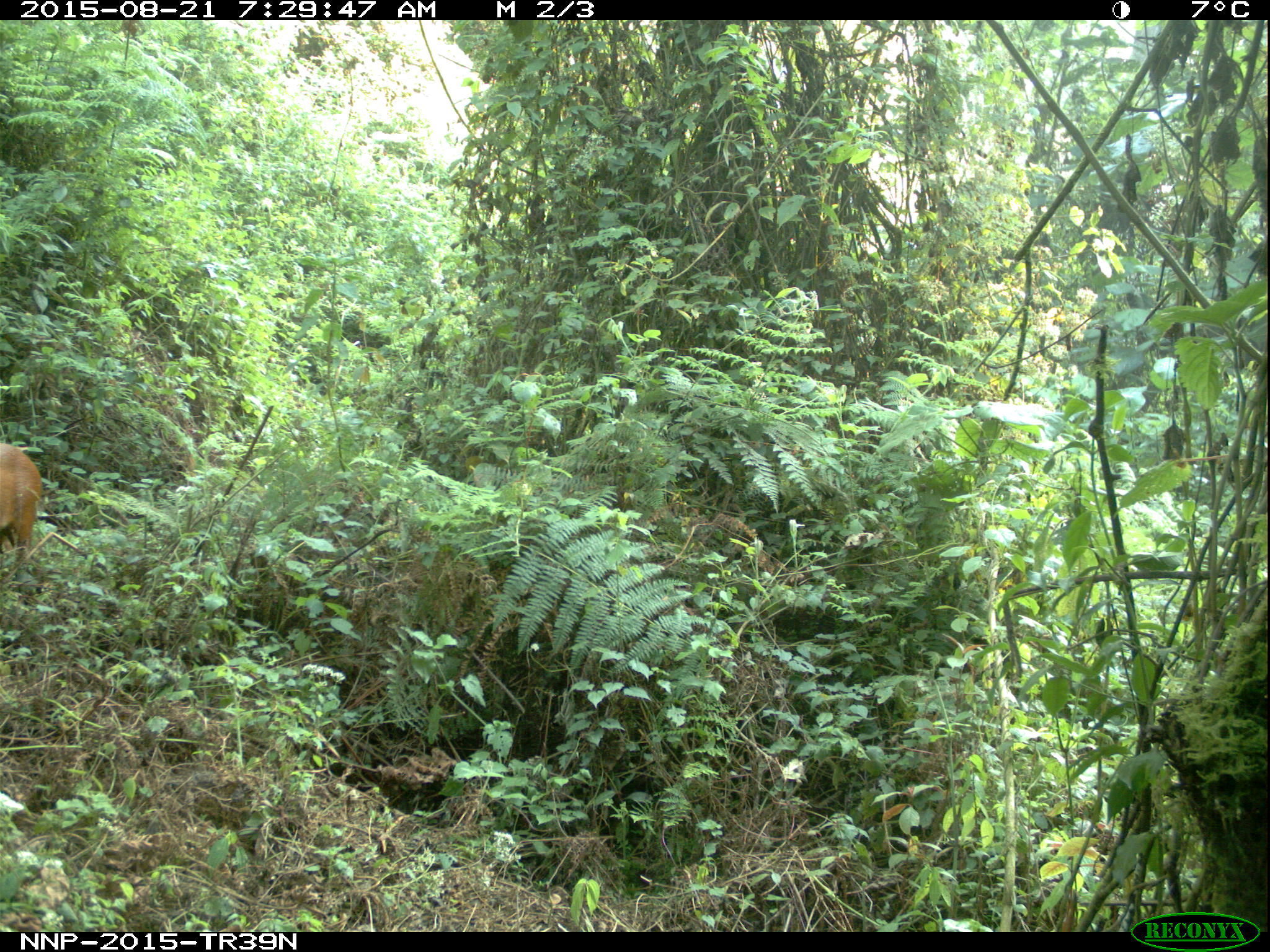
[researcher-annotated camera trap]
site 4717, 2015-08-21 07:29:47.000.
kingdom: Animalia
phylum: Chordata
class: Mammalia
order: Artiodactyla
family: Bovidae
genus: Cephalophus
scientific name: Cephalophus nigrifrons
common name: black-fronted duiker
Cephalophus nigrifrons (black-fronted duiker), count 1.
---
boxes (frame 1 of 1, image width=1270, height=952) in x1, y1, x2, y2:
cephalophus nigrifrons: 0, 444, 44, 563